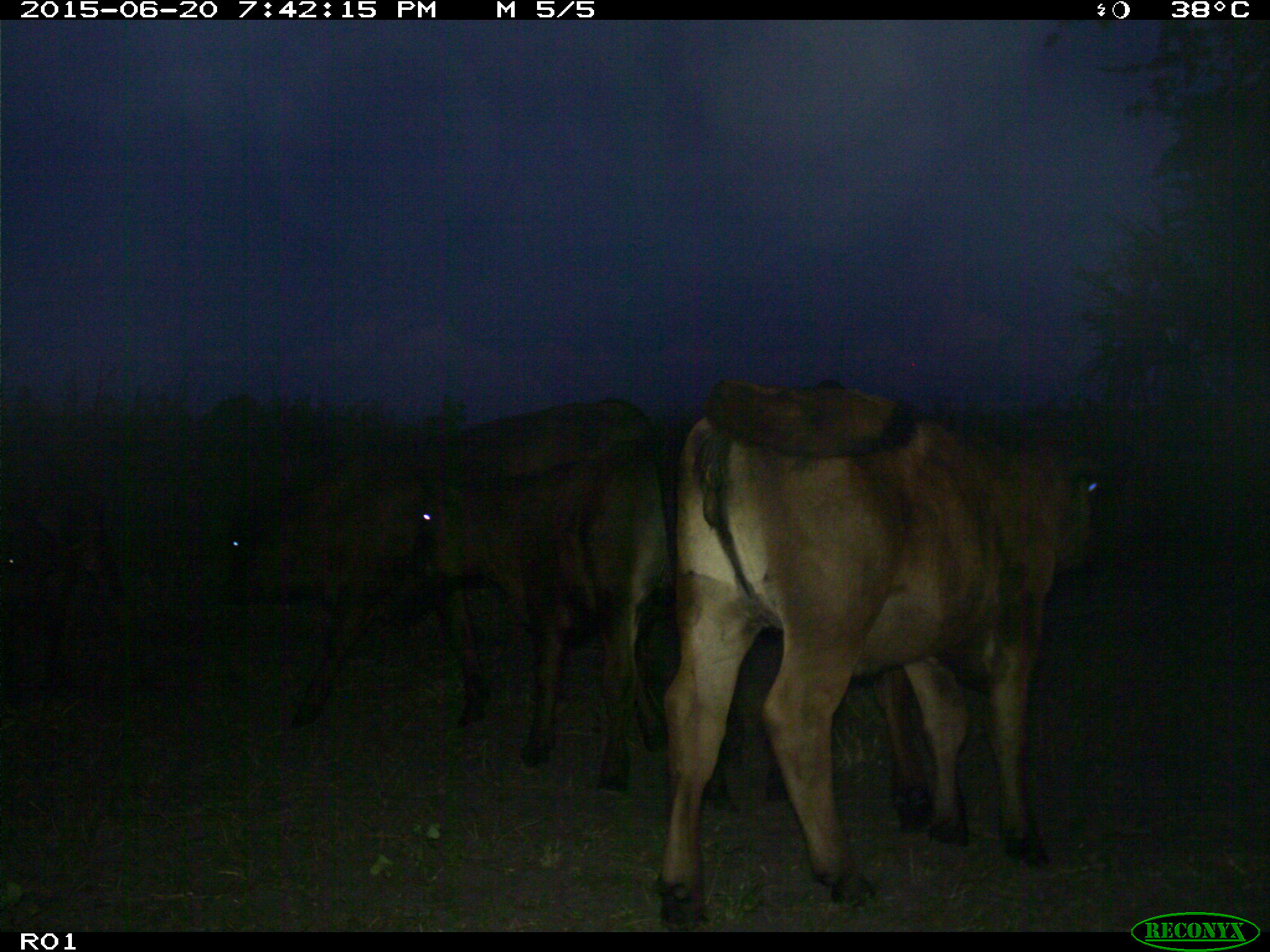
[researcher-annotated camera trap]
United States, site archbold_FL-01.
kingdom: Animalia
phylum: Chordata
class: Mammalia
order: Artiodactyla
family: Bovidae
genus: Bos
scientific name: Bos taurus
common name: domestic cow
Bos taurus (domestic cow).